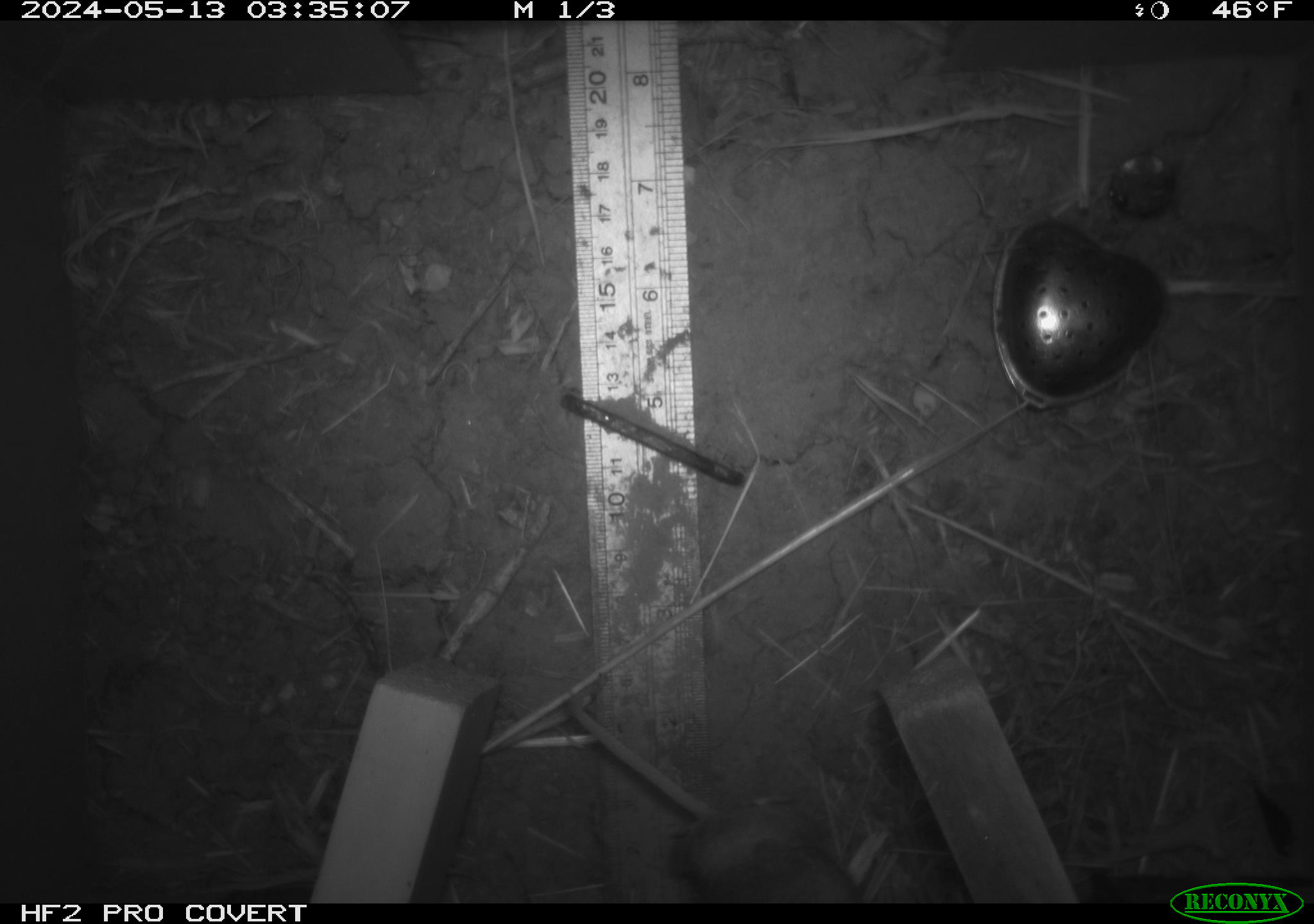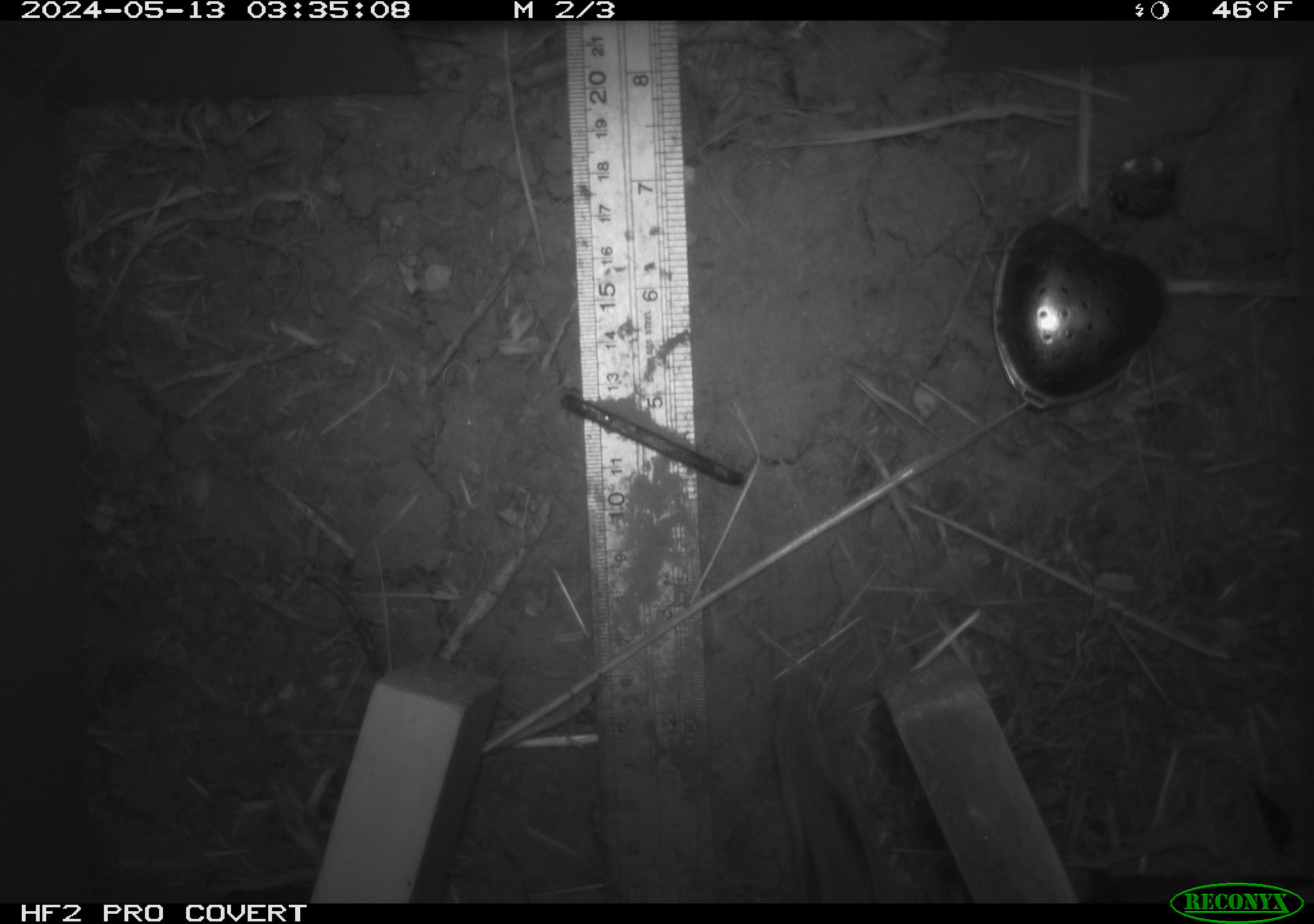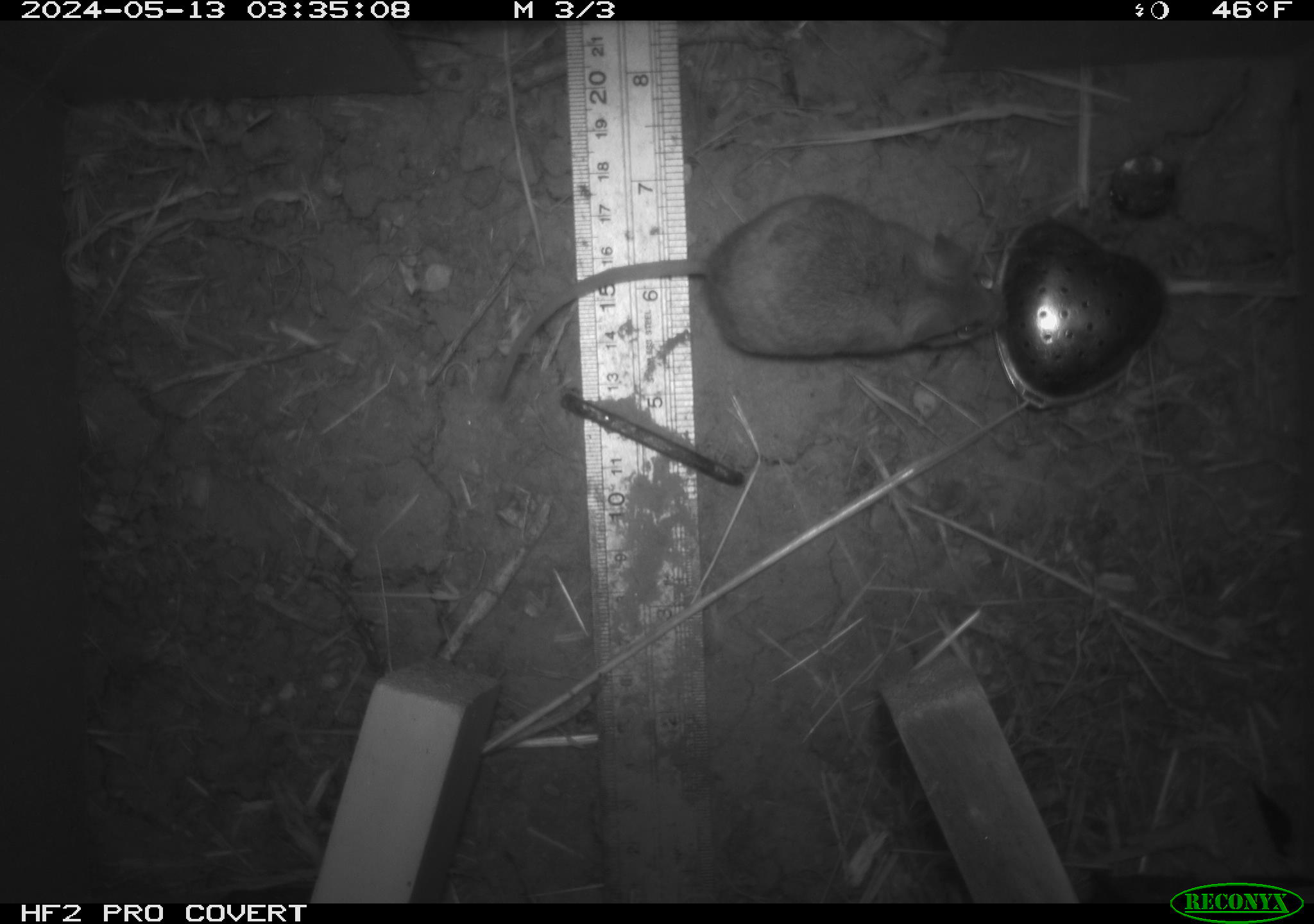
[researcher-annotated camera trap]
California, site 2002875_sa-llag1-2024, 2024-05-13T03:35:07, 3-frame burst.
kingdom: Animalia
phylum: Chordata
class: Mammalia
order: Rodentia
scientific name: Rodentia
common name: mouse species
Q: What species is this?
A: Mouse species (Rodentia).